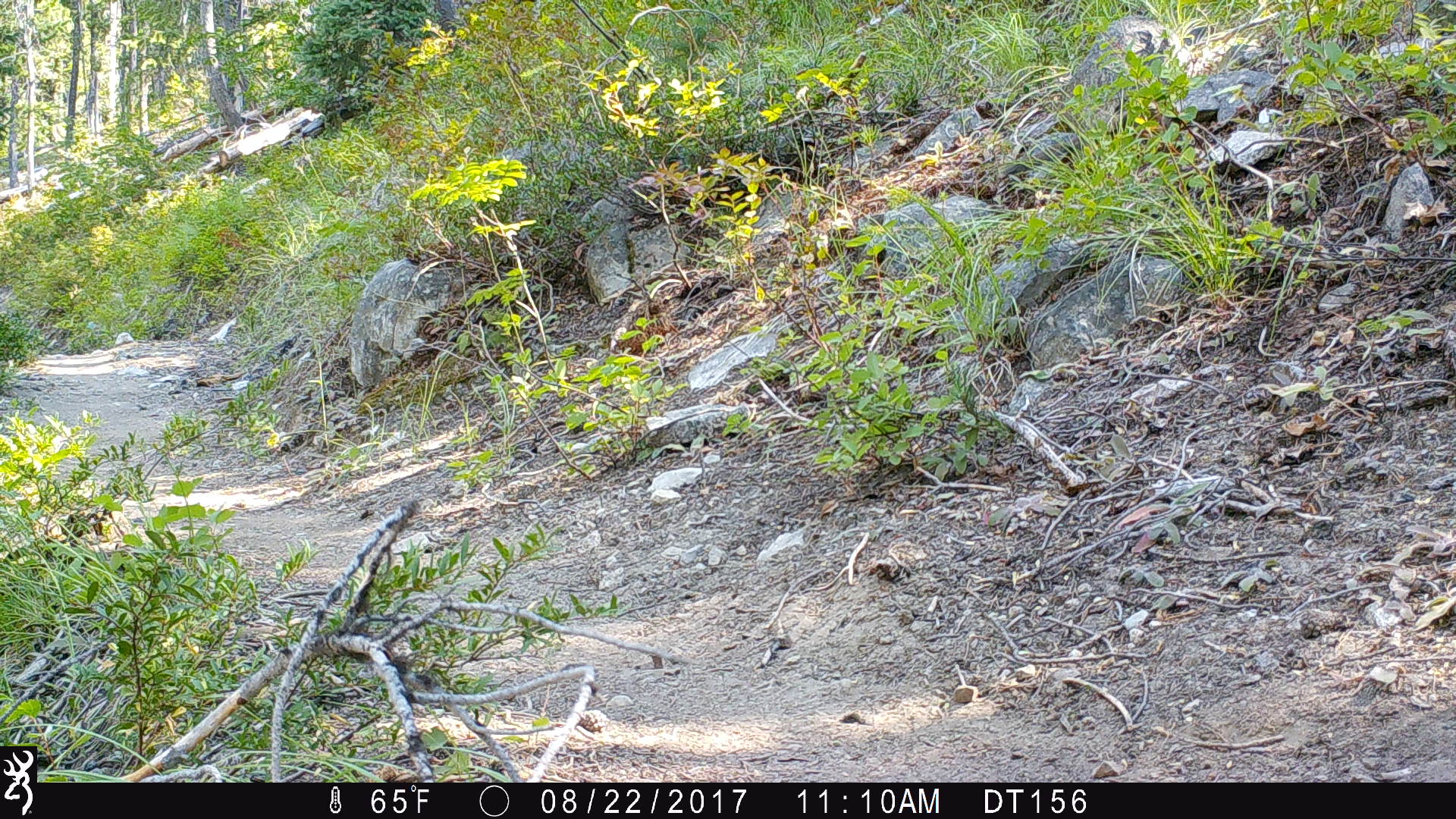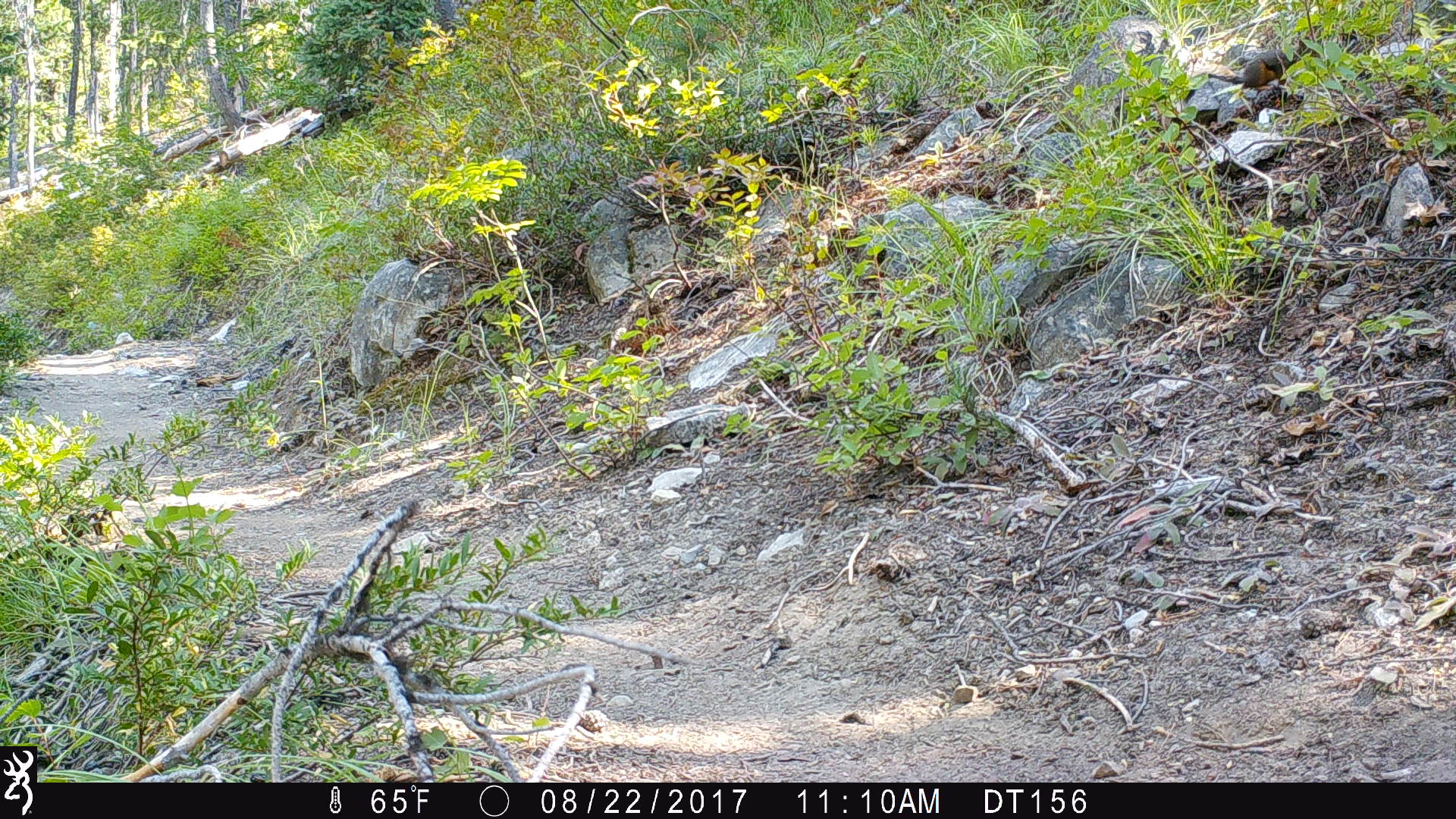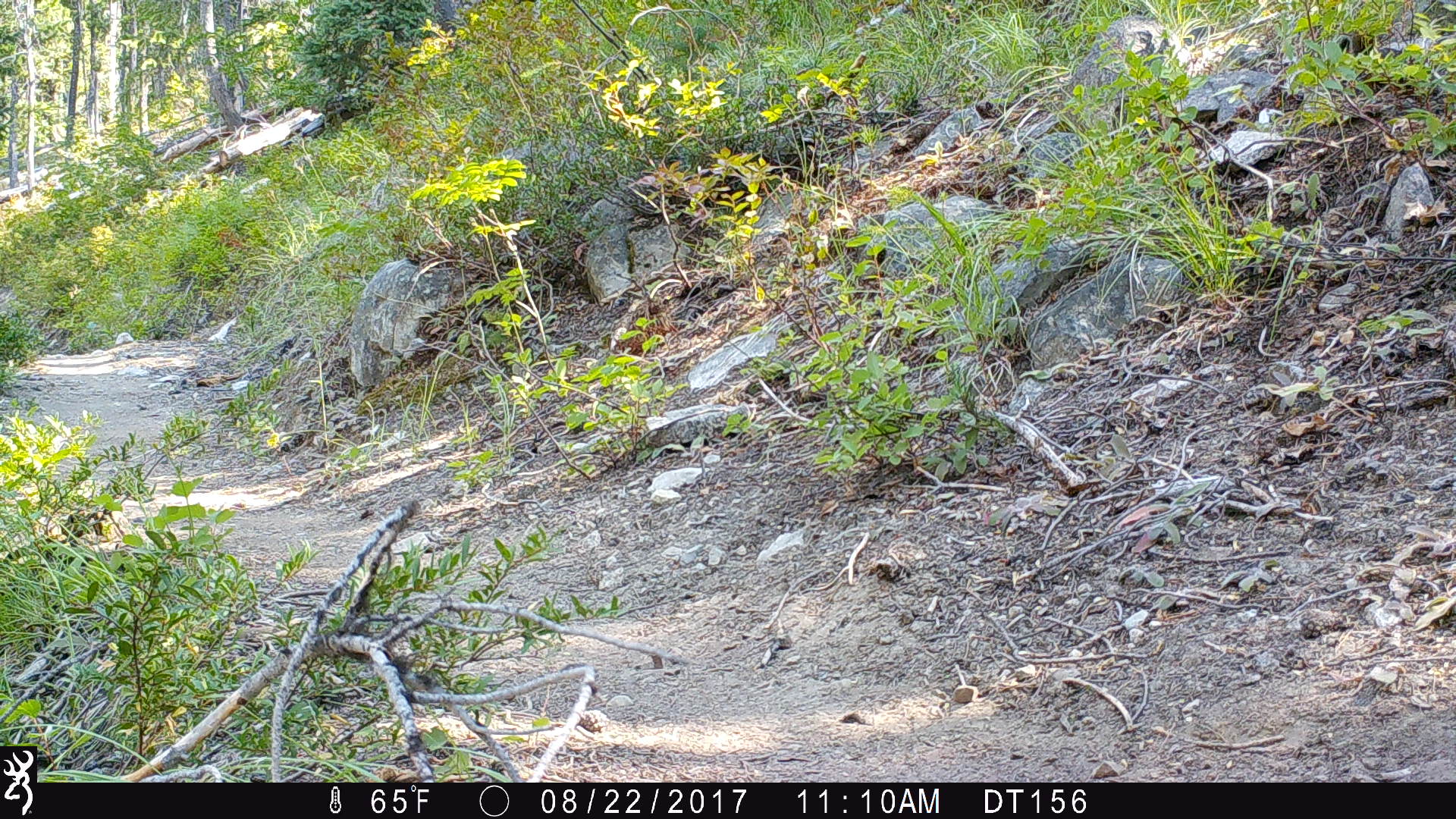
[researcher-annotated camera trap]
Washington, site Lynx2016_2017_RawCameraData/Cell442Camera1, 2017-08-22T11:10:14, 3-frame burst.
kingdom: Animalia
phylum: Chordata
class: Mammalia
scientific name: Mammalia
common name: small mammal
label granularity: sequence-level